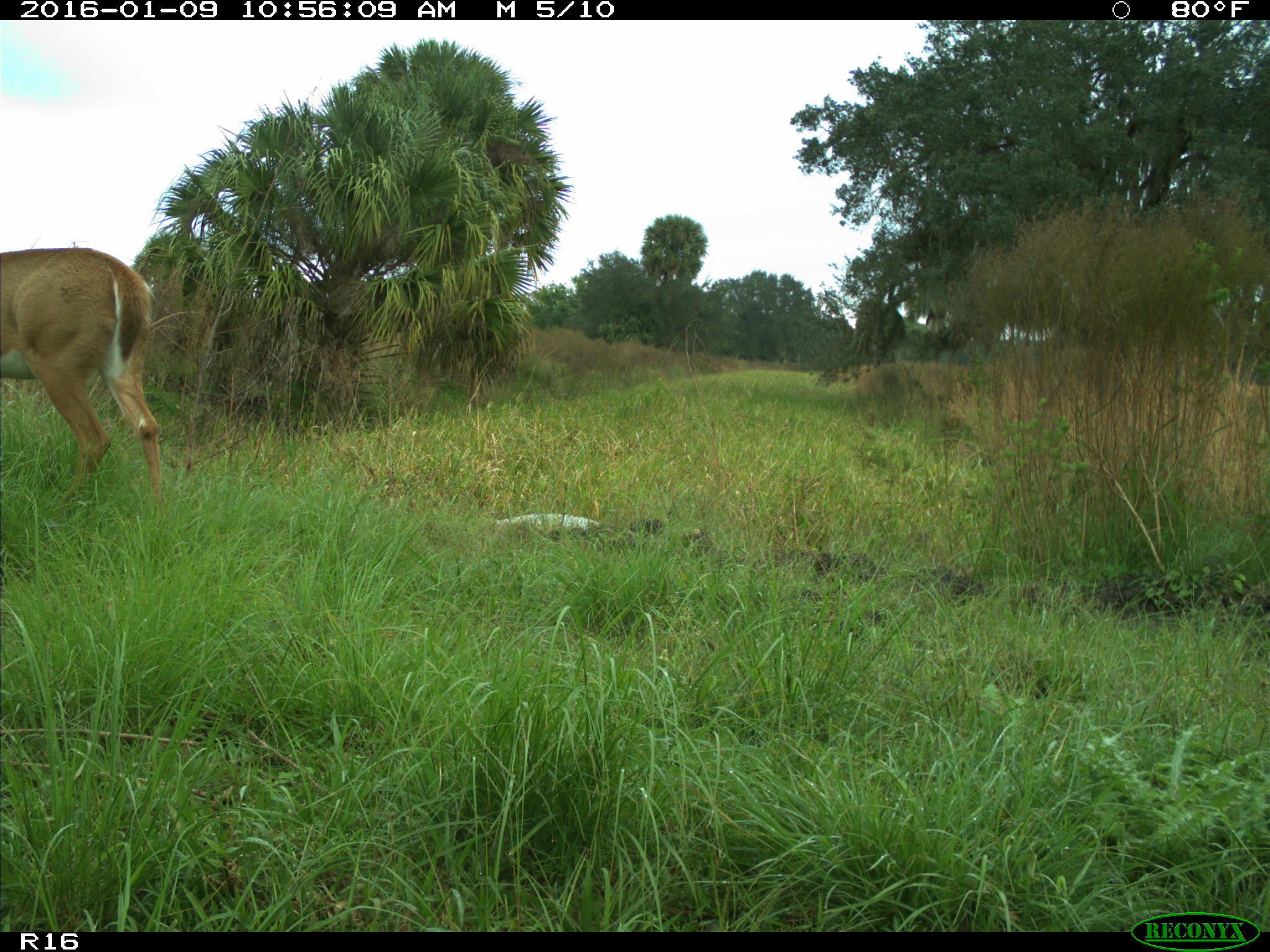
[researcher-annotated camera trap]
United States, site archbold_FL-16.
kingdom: Animalia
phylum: Chordata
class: Mammalia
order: Artiodactyla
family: Cervidae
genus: Odocoileus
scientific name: Odocoileus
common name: deer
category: unidentified deer